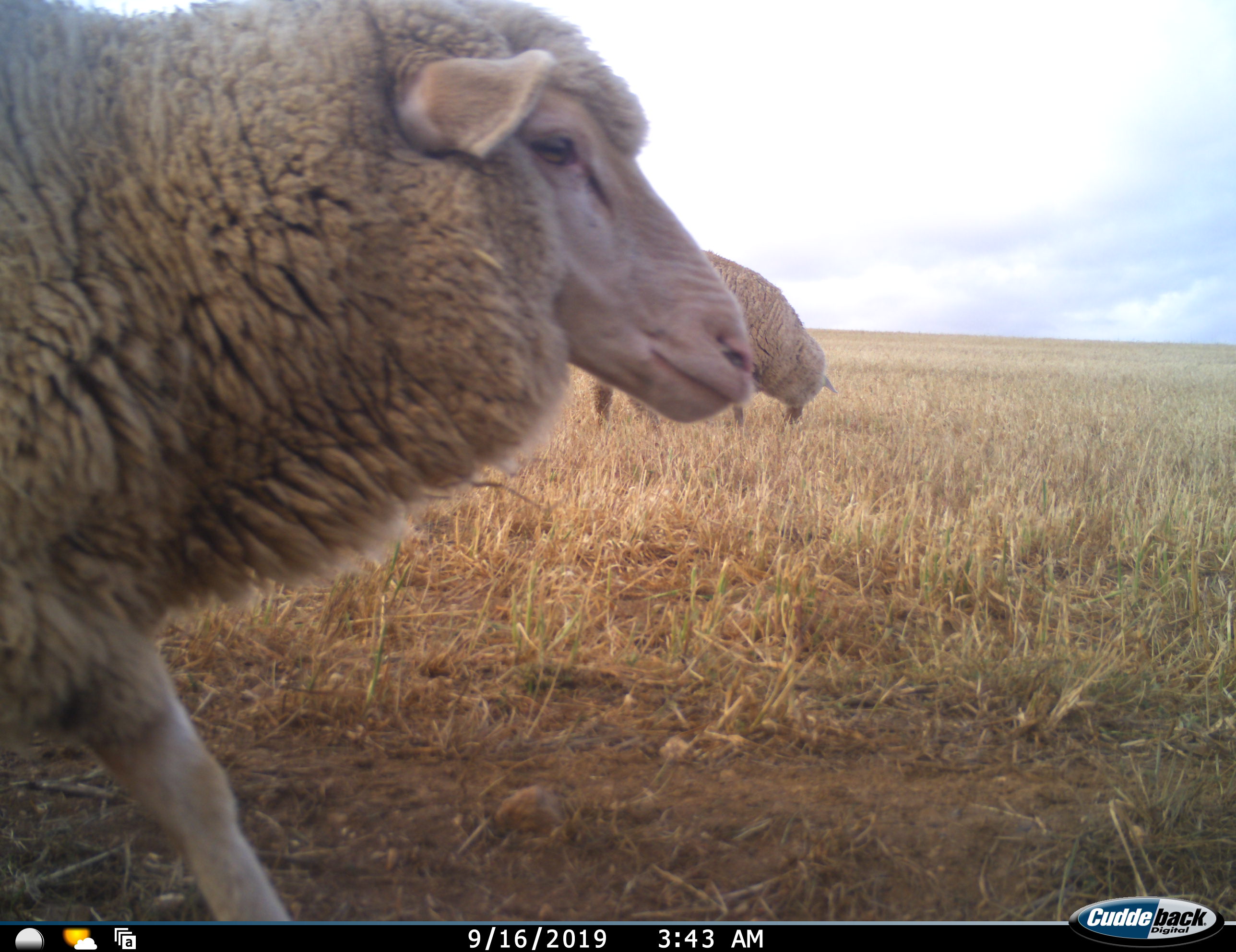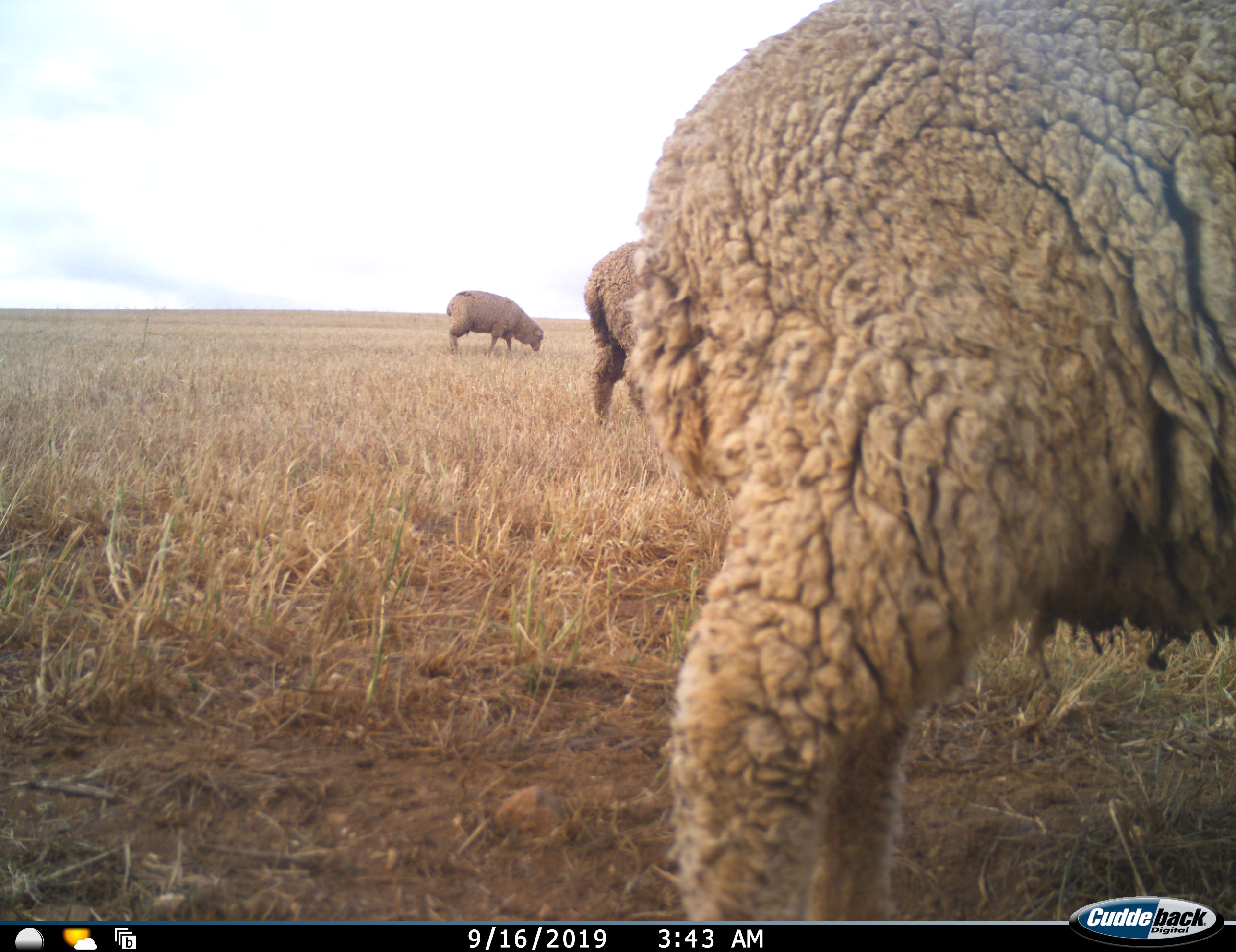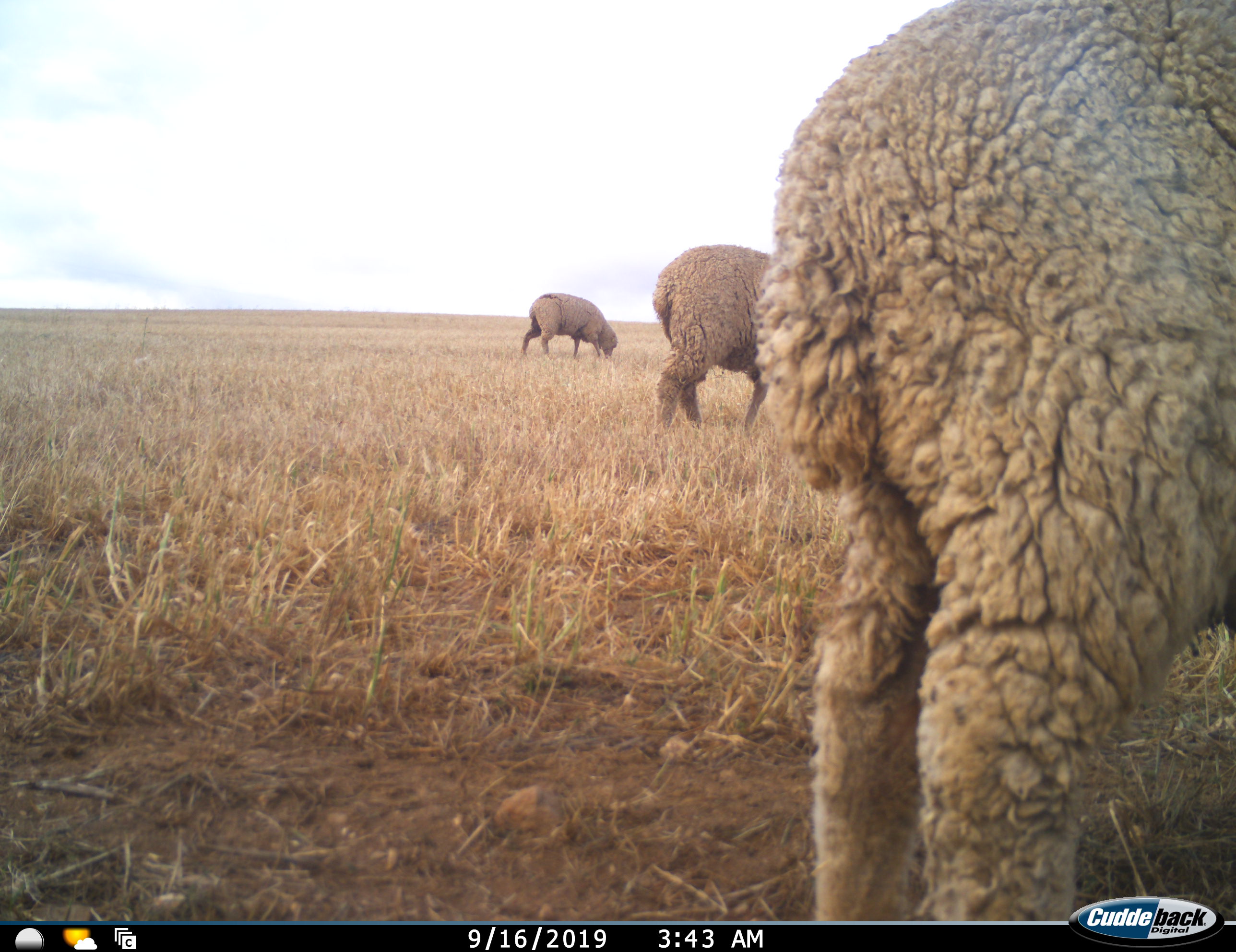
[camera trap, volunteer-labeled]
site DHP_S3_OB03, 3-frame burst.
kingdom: Animalia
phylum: Chordata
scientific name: Vertebrata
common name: domestic animal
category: domesticanimal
Domesticanimal (domestic animal) (Vertebrata), count 3. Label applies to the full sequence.